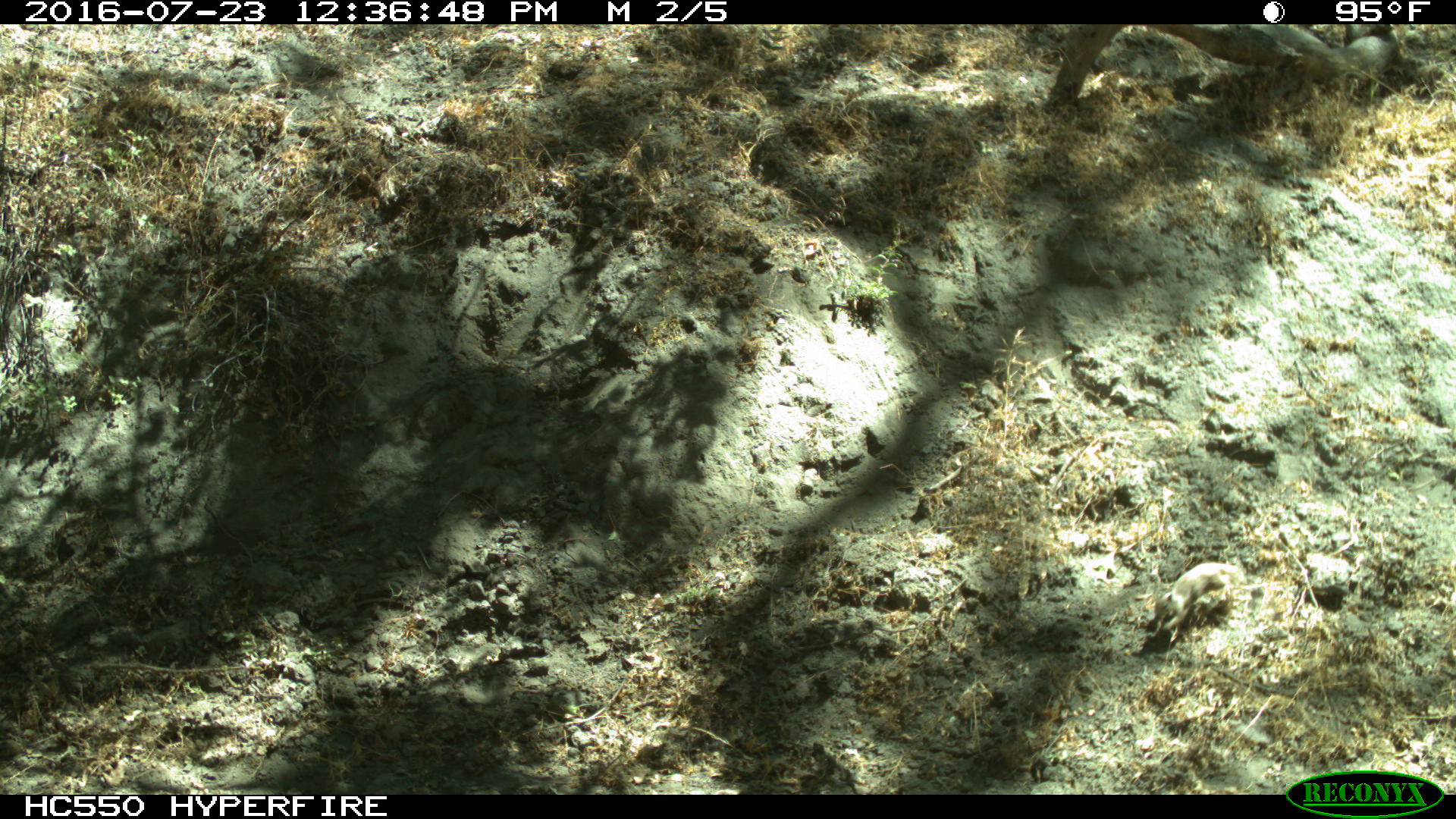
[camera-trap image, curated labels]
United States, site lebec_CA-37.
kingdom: Animalia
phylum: Chordata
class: Mammalia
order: Rodentia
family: Sciuridae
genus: Otospermophilus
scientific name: Otospermophilus beecheyi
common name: california ground squirrel